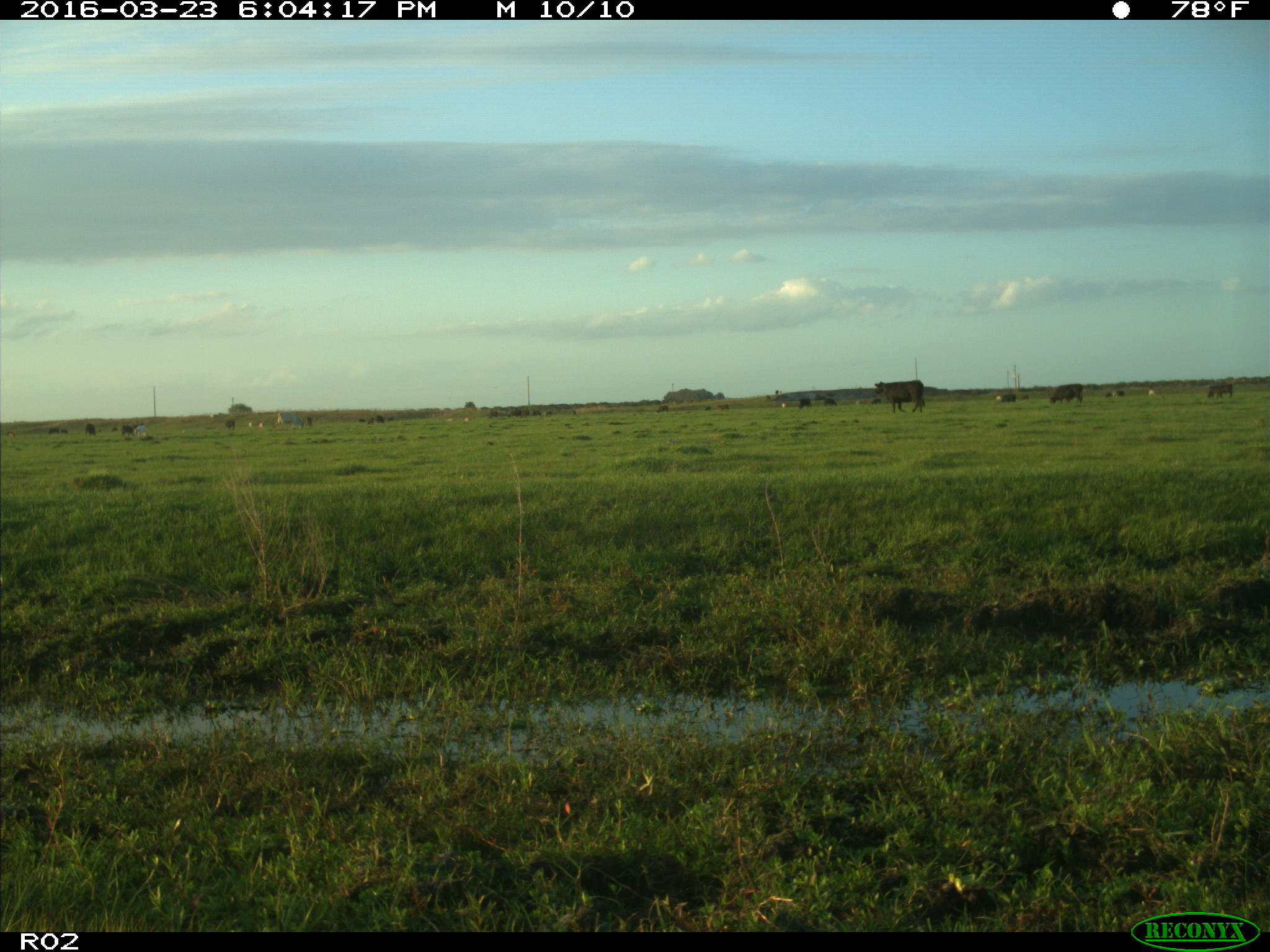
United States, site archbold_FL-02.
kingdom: Animalia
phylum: Chordata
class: Mammalia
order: Artiodactyla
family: Bovidae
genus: Bos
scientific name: Bos taurus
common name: domestic cow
Bos taurus (domestic cow).